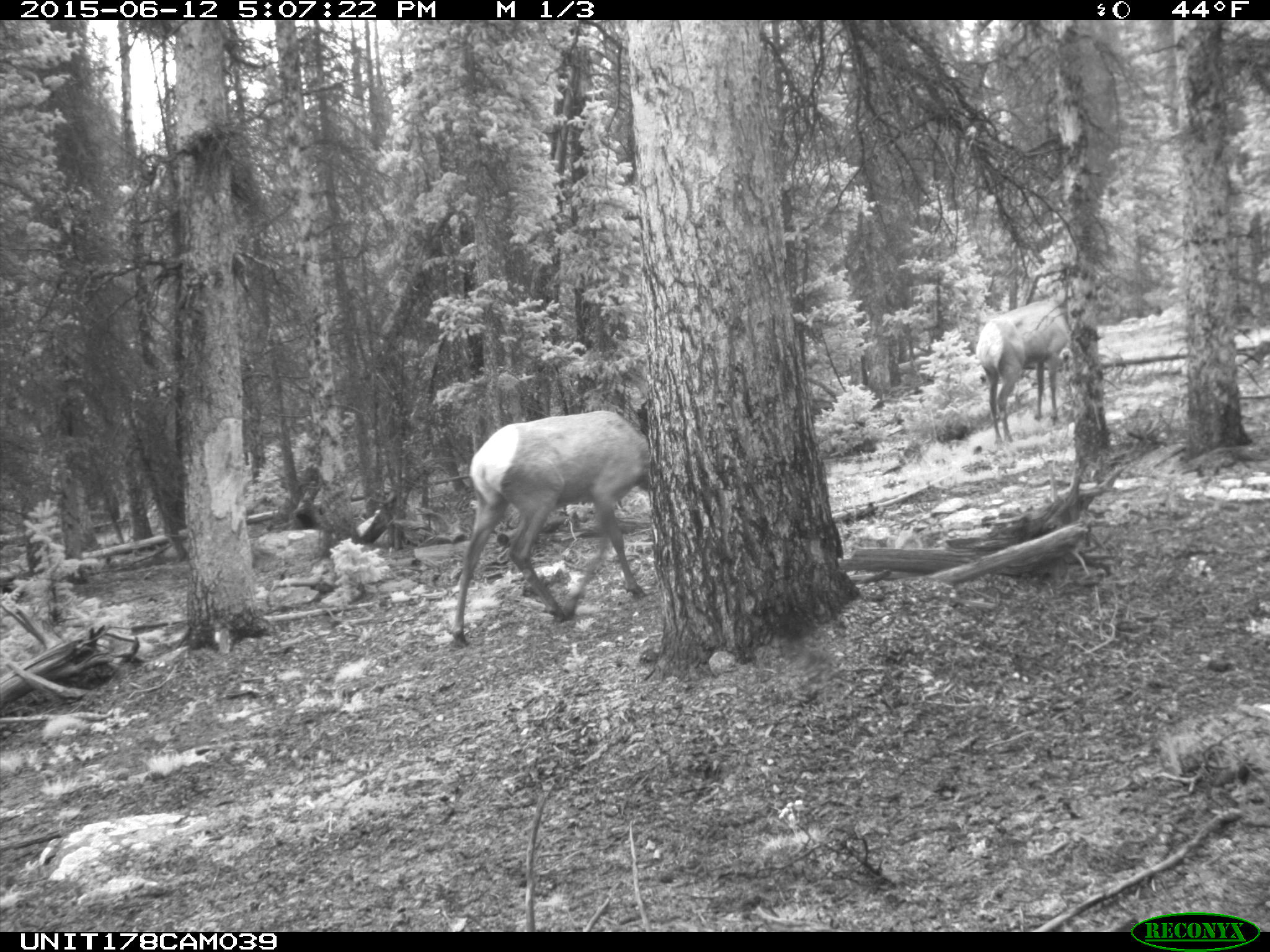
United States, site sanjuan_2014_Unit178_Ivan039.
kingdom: Animalia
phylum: Chordata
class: Mammalia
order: Artiodactyla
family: Cervidae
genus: Cervus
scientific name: Cervus elaphus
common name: red deer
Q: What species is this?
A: Cervus elaphus (red deer).